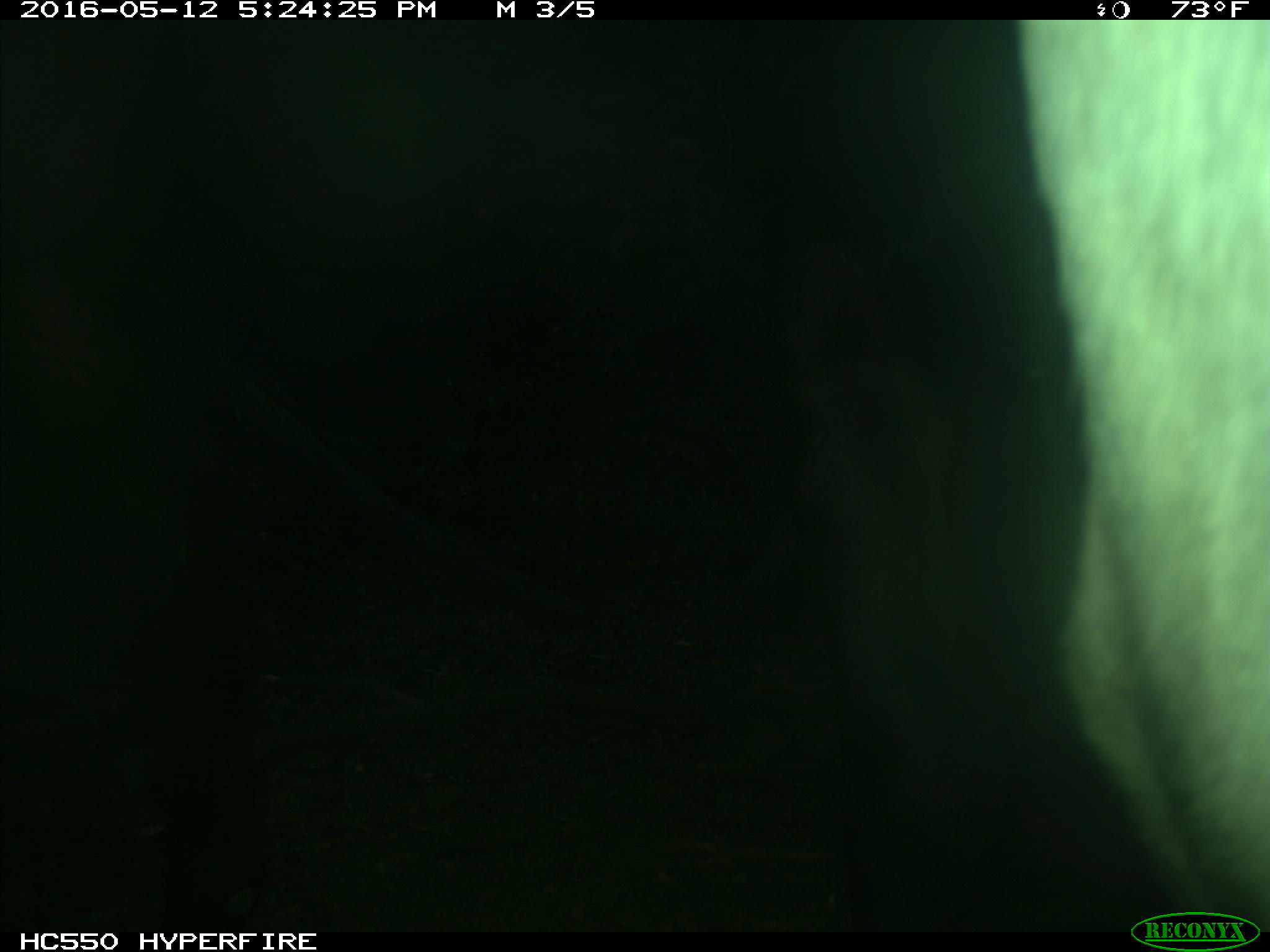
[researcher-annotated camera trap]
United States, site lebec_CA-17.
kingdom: Animalia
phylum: Chordata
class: Mammalia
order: Artiodactyla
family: Bovidae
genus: Bos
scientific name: Bos taurus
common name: domestic cow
Bos taurus (domestic cow).